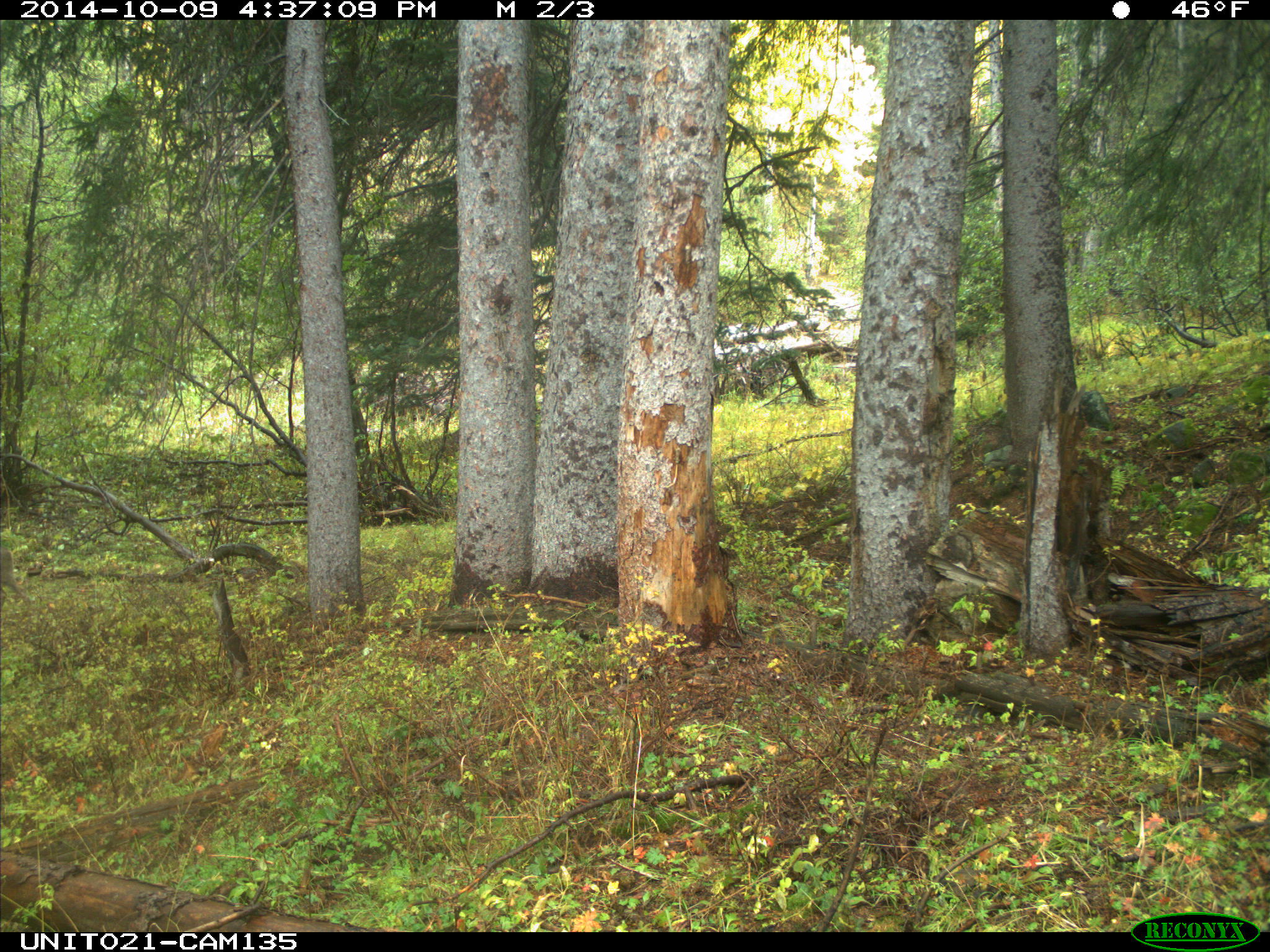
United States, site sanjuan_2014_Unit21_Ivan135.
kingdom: Animalia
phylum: Chordata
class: Mammalia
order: Artiodactyla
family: Cervidae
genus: Odocoileus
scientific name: Odocoileus hemionus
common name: mule deer